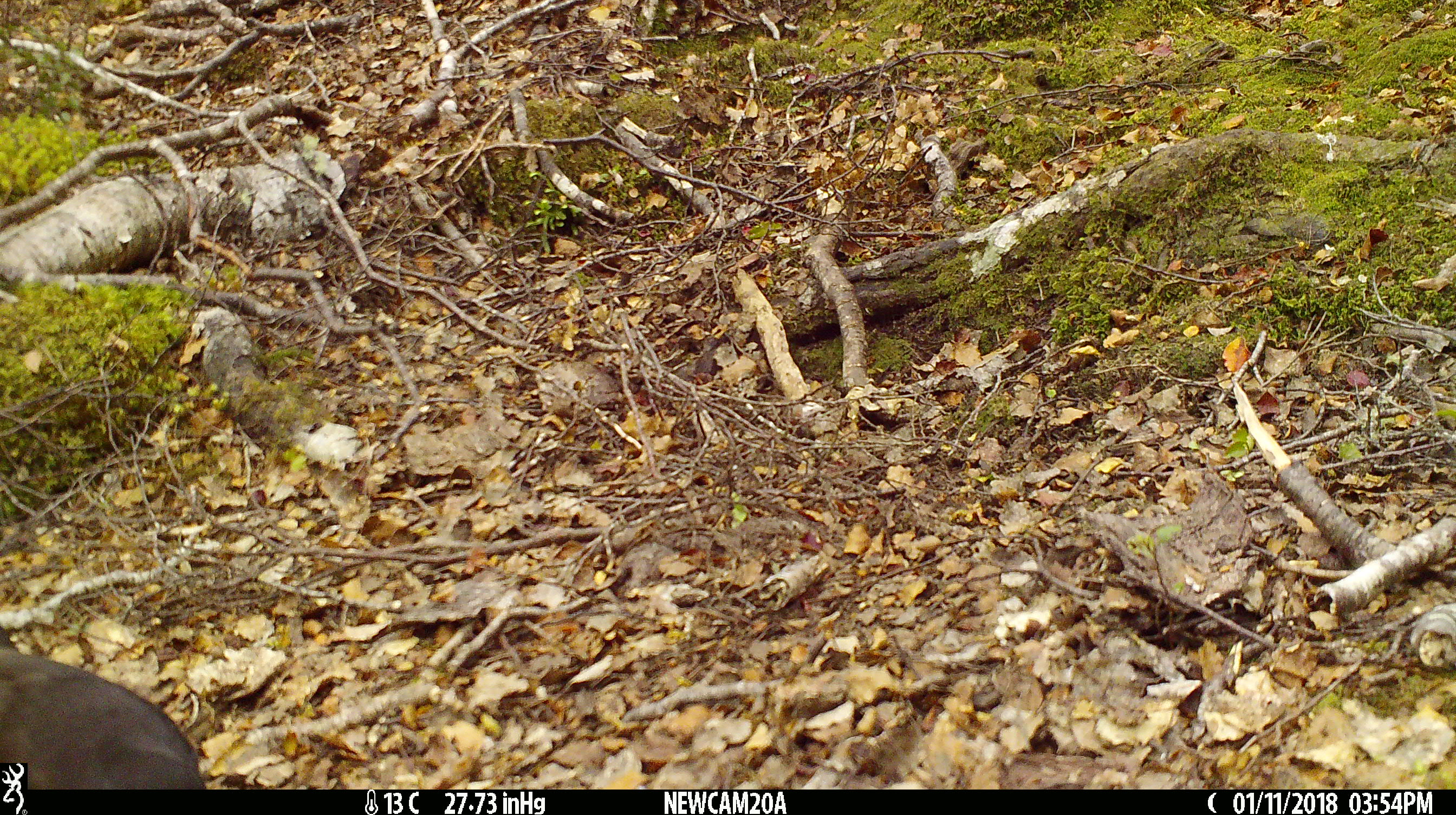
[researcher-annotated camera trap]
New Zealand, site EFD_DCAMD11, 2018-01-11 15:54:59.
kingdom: Animalia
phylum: Chordata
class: Aves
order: Passeriformes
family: Turdidae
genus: Turdus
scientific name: Turdus merula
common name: eurasian blackbird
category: blackbird